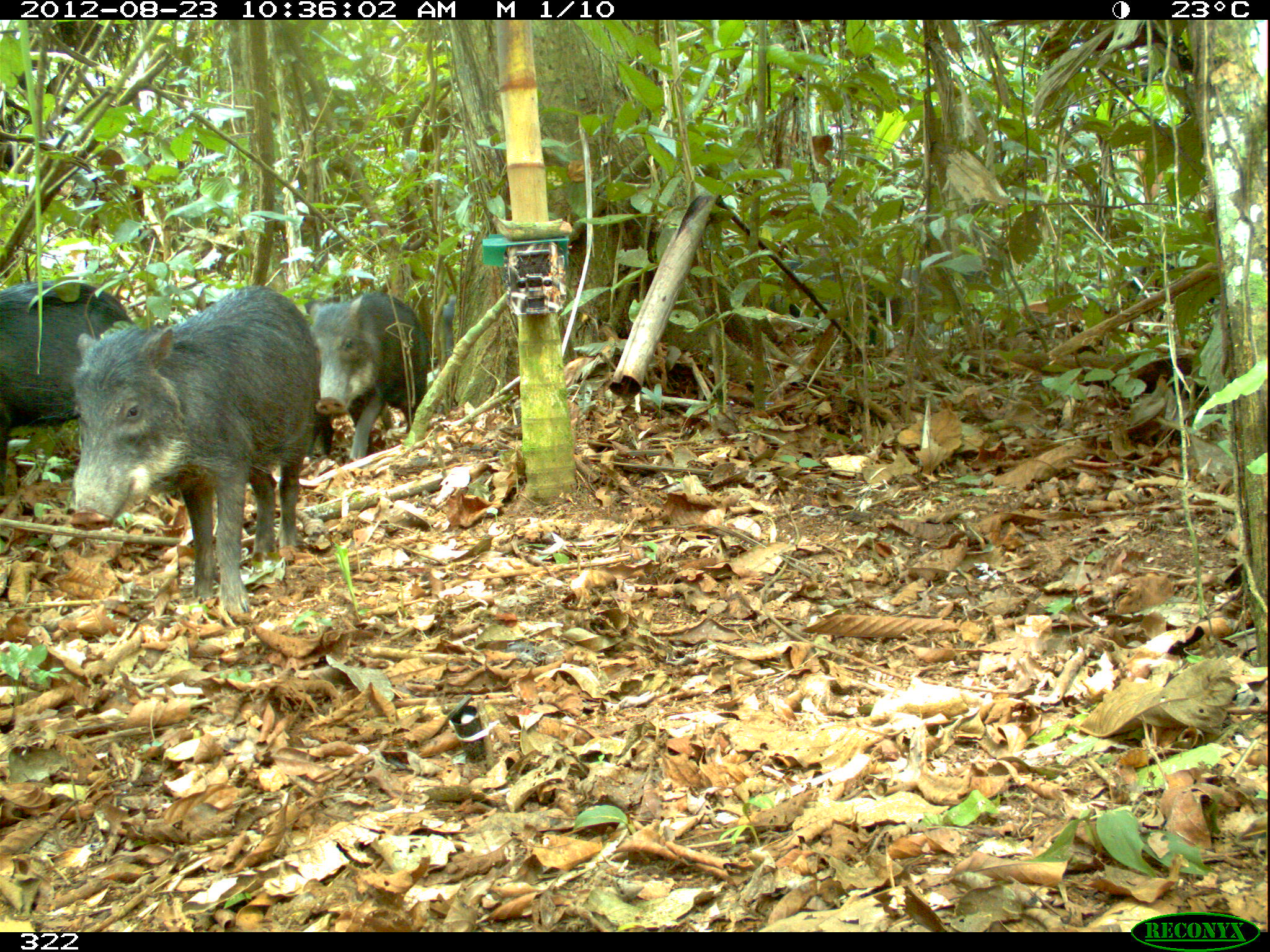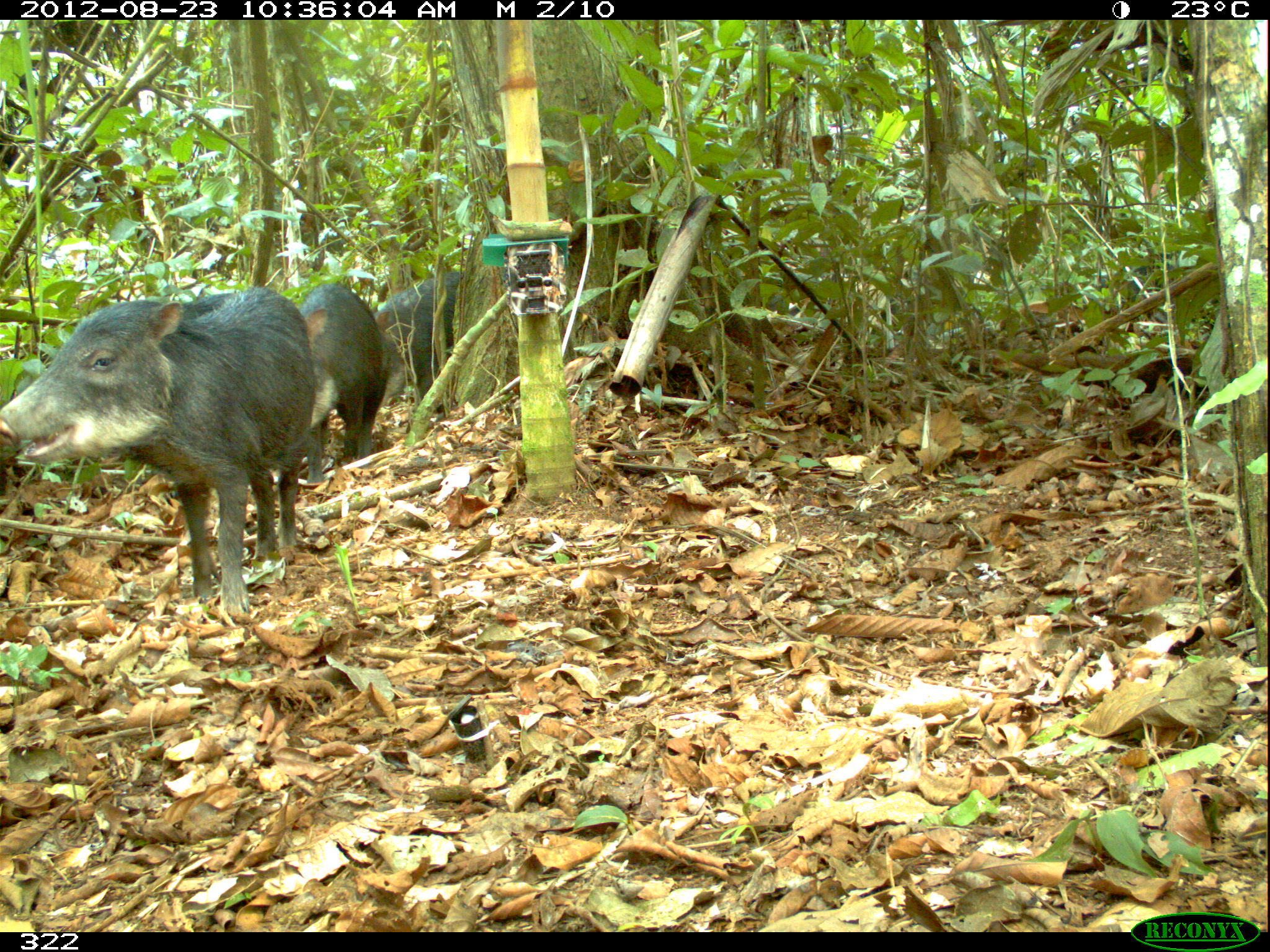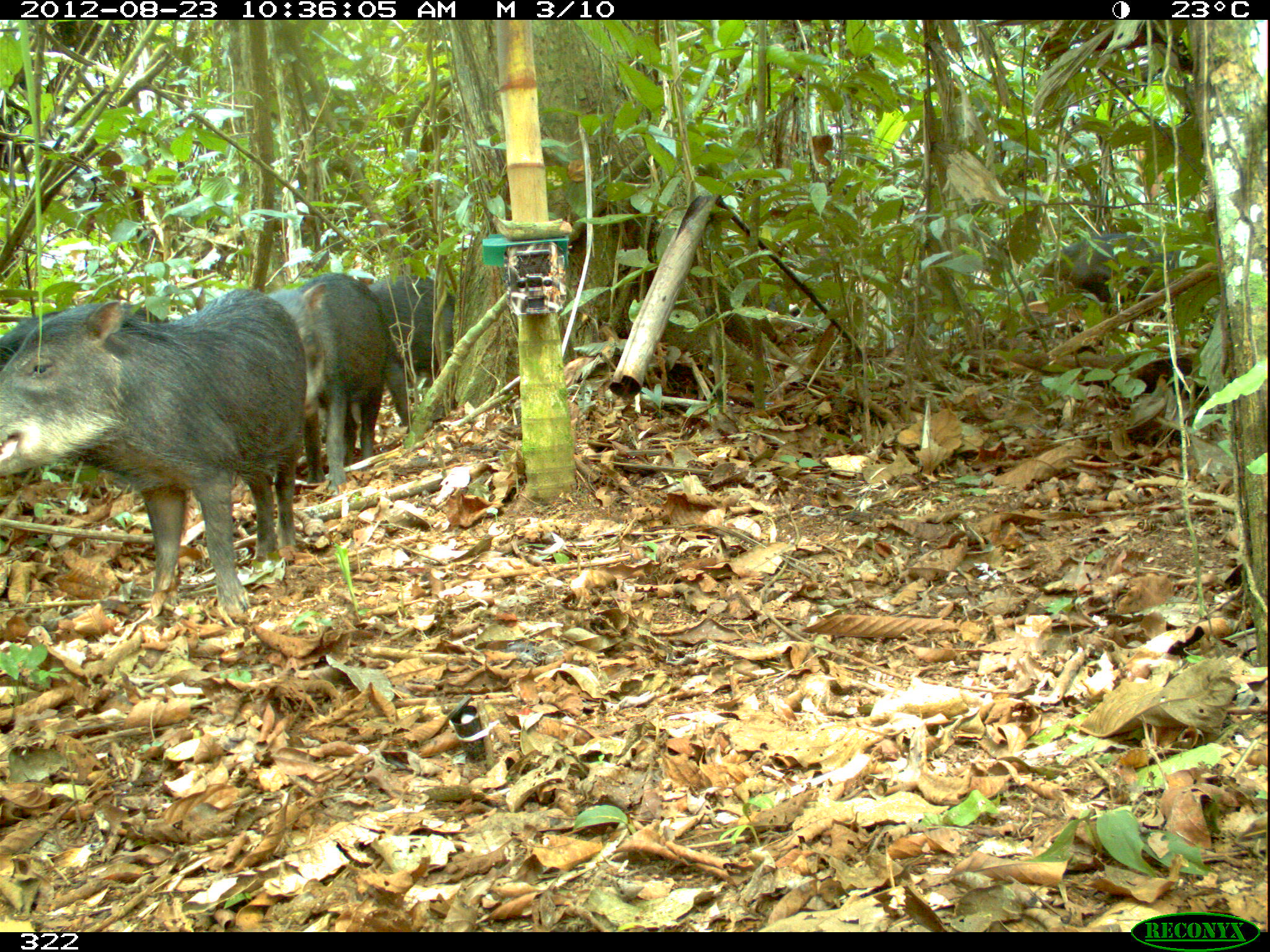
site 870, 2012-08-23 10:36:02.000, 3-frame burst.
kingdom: Animalia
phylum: Chordata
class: Mammalia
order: Artiodactyla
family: Tayassuidae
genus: Tayassu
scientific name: Tayassu pecari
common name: white-lipped peccary